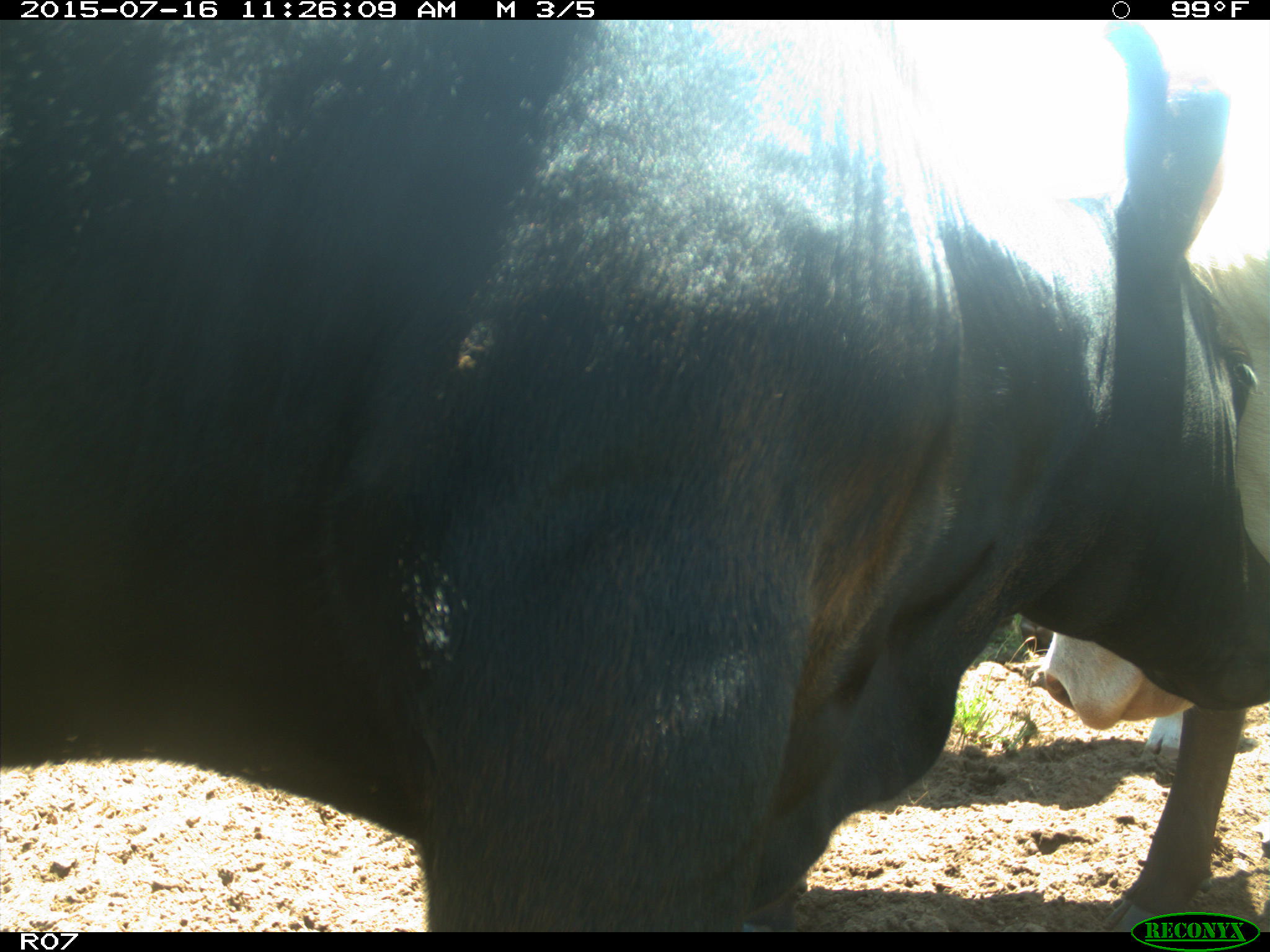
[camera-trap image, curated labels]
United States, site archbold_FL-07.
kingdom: Animalia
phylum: Chordata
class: Mammalia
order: Artiodactyla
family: Bovidae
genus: Bos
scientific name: Bos taurus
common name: domestic cow